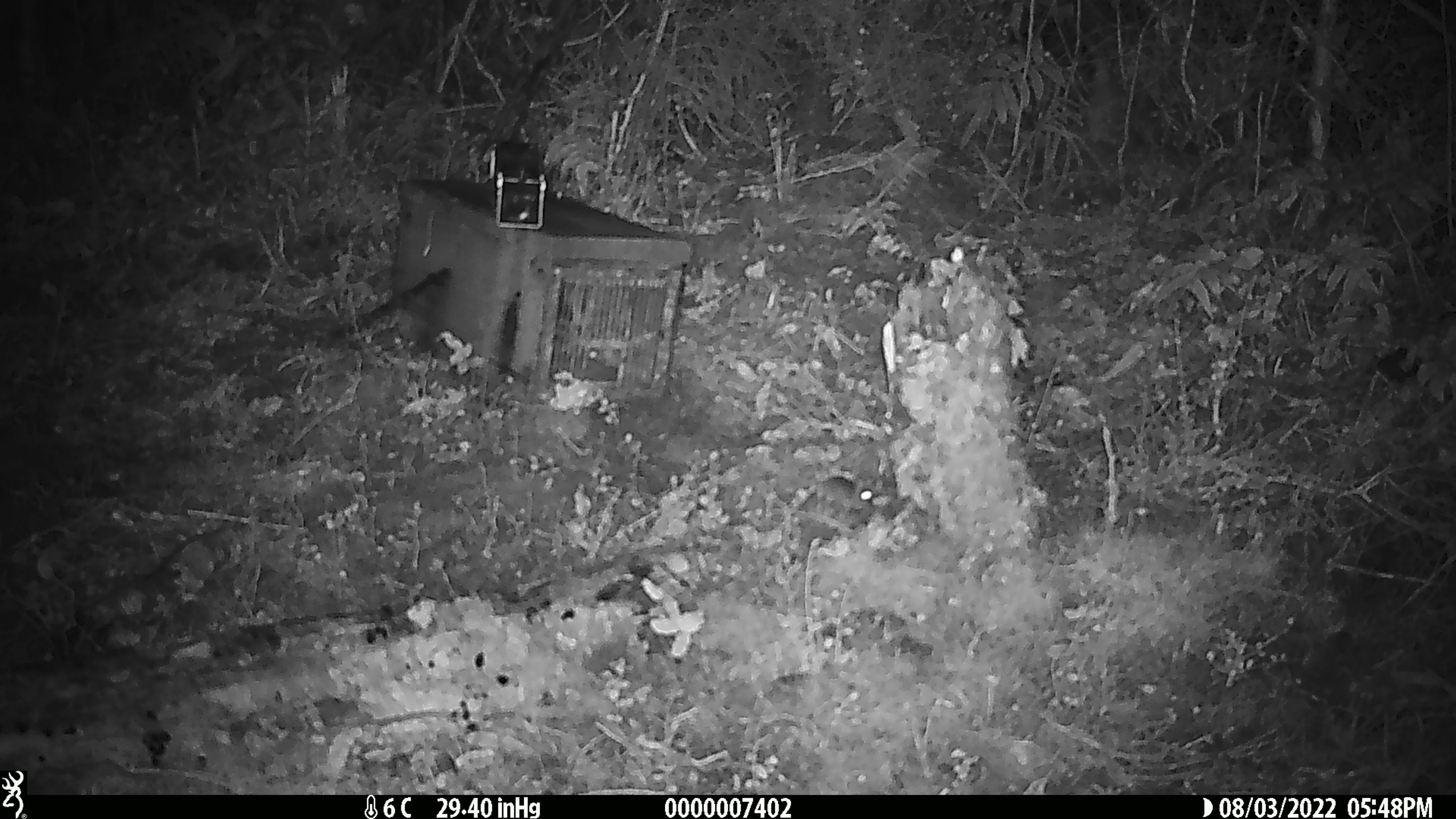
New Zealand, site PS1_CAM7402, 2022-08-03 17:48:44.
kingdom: Animalia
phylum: Chordata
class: Mammalia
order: Rodentia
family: Muridae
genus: Mus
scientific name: Mus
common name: mouse